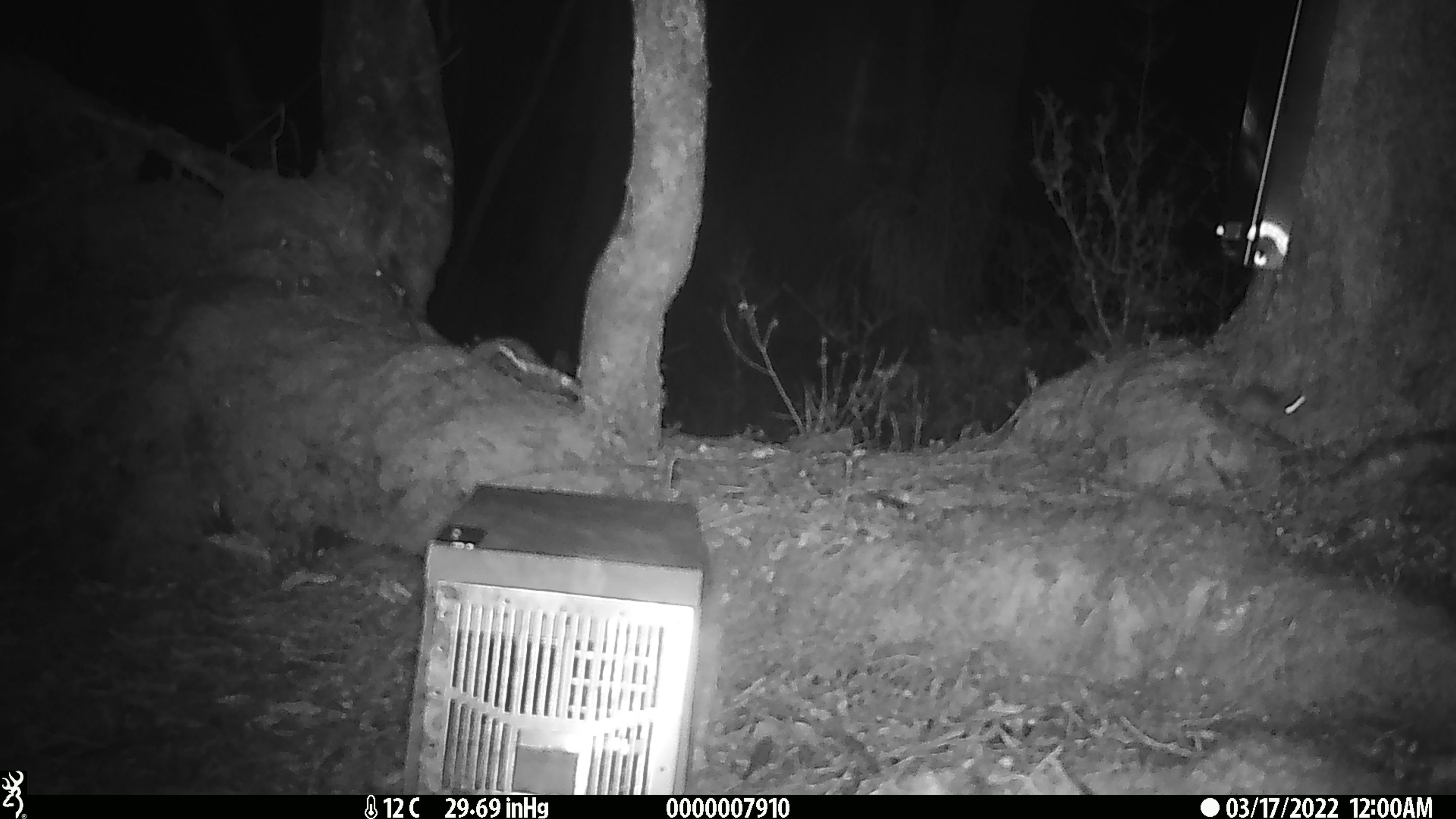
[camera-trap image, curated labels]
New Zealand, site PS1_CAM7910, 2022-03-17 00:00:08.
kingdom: Animalia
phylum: Chordata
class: Mammalia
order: Rodentia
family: Muridae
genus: Mus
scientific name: Mus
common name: mouse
Mouse (Mus).